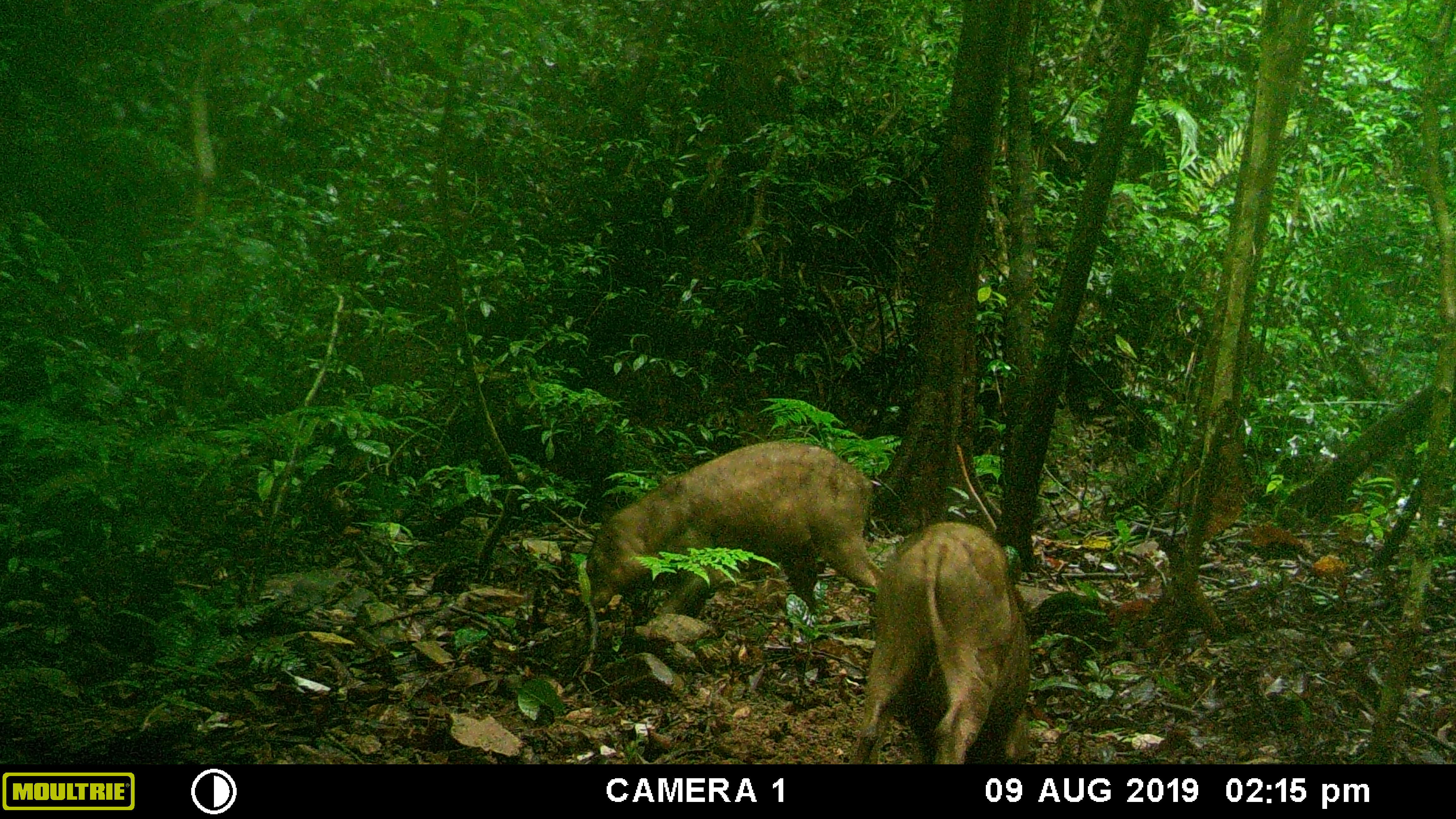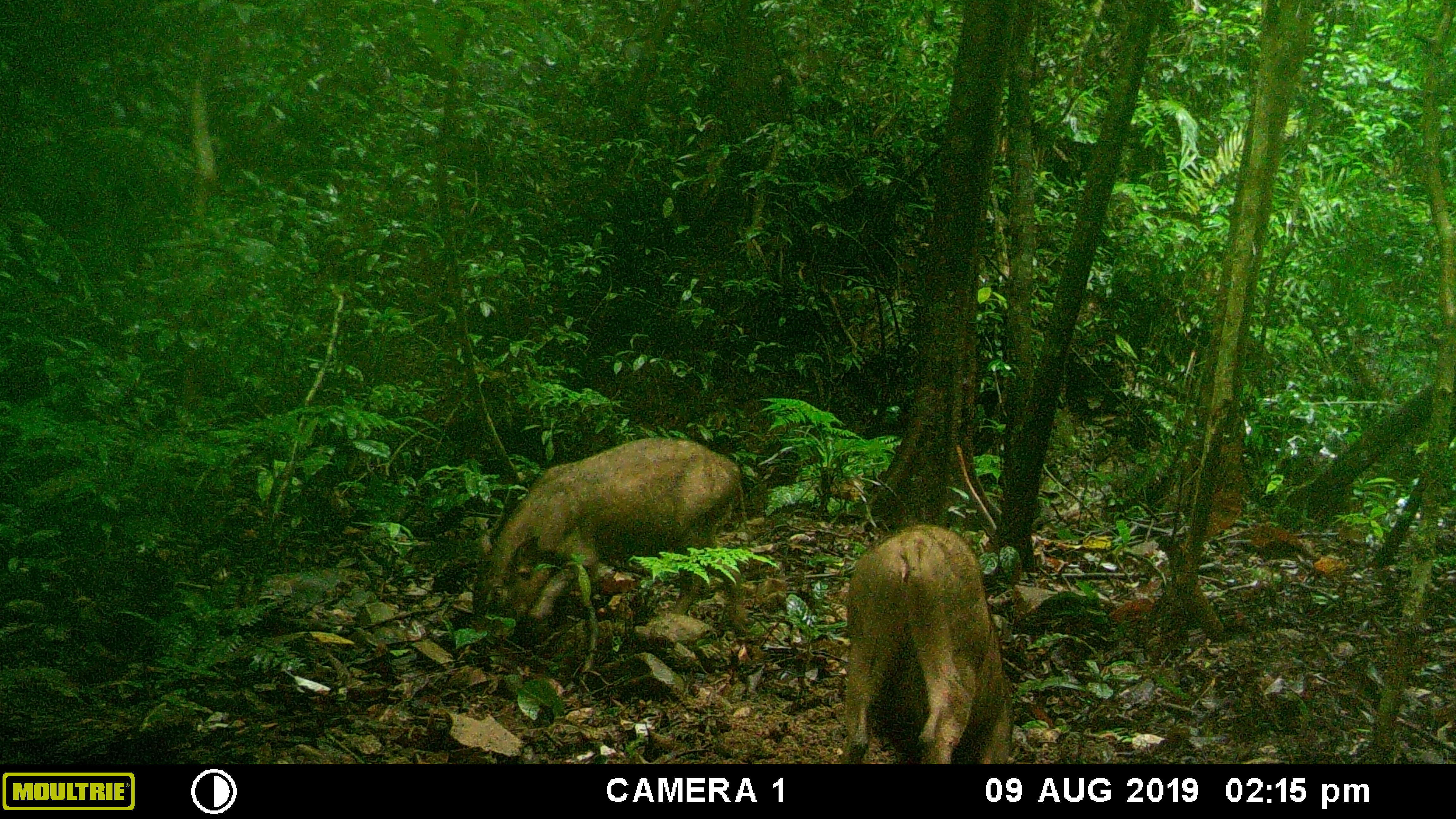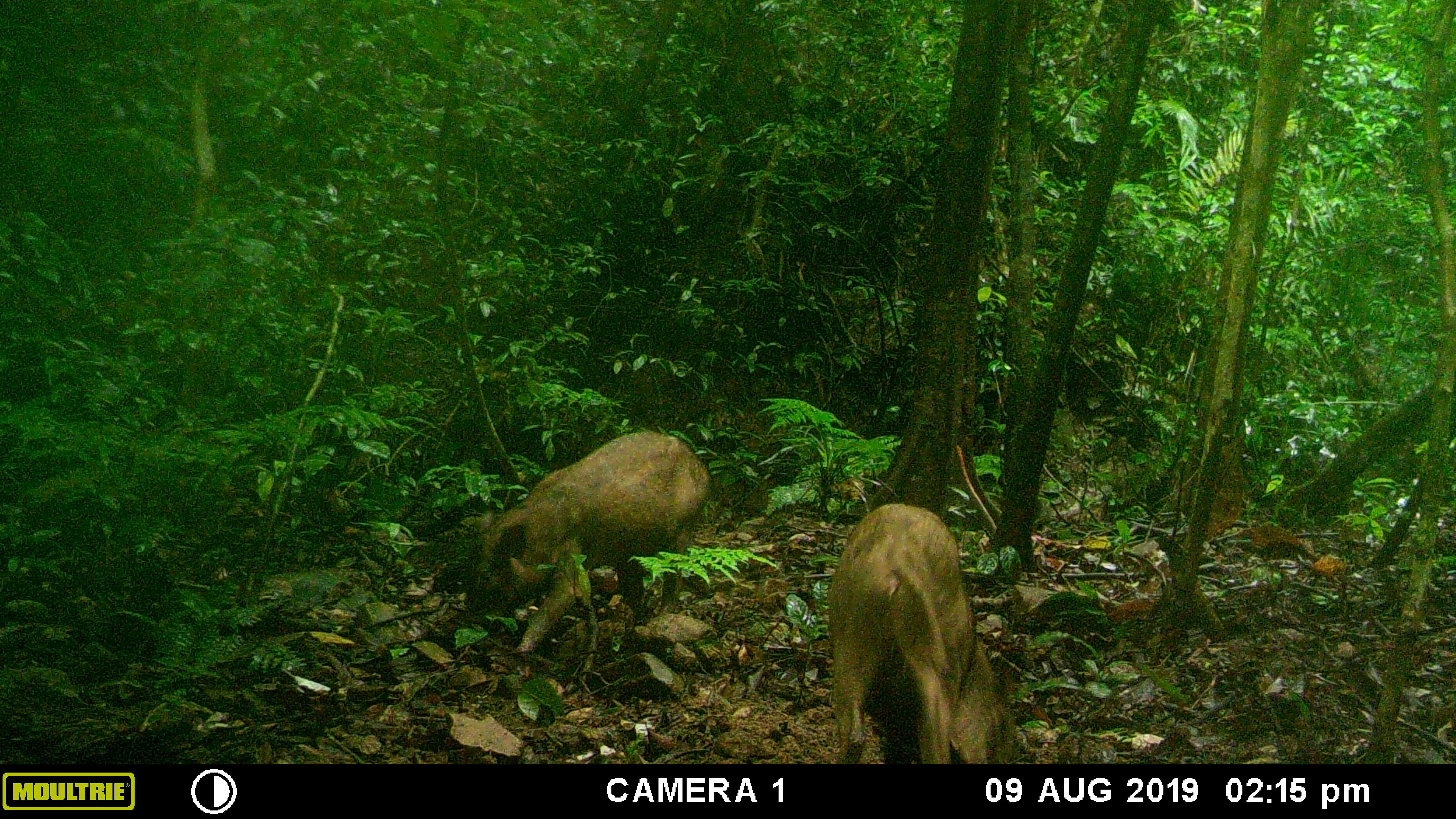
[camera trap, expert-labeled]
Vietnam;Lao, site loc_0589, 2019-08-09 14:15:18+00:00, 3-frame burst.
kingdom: Animalia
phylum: Chordata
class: Mammalia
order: Artiodactyla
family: Suidae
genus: Sus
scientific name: Sus scrofa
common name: eurasian wild pig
Eurasian wild pig (Sus scrofa). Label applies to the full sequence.